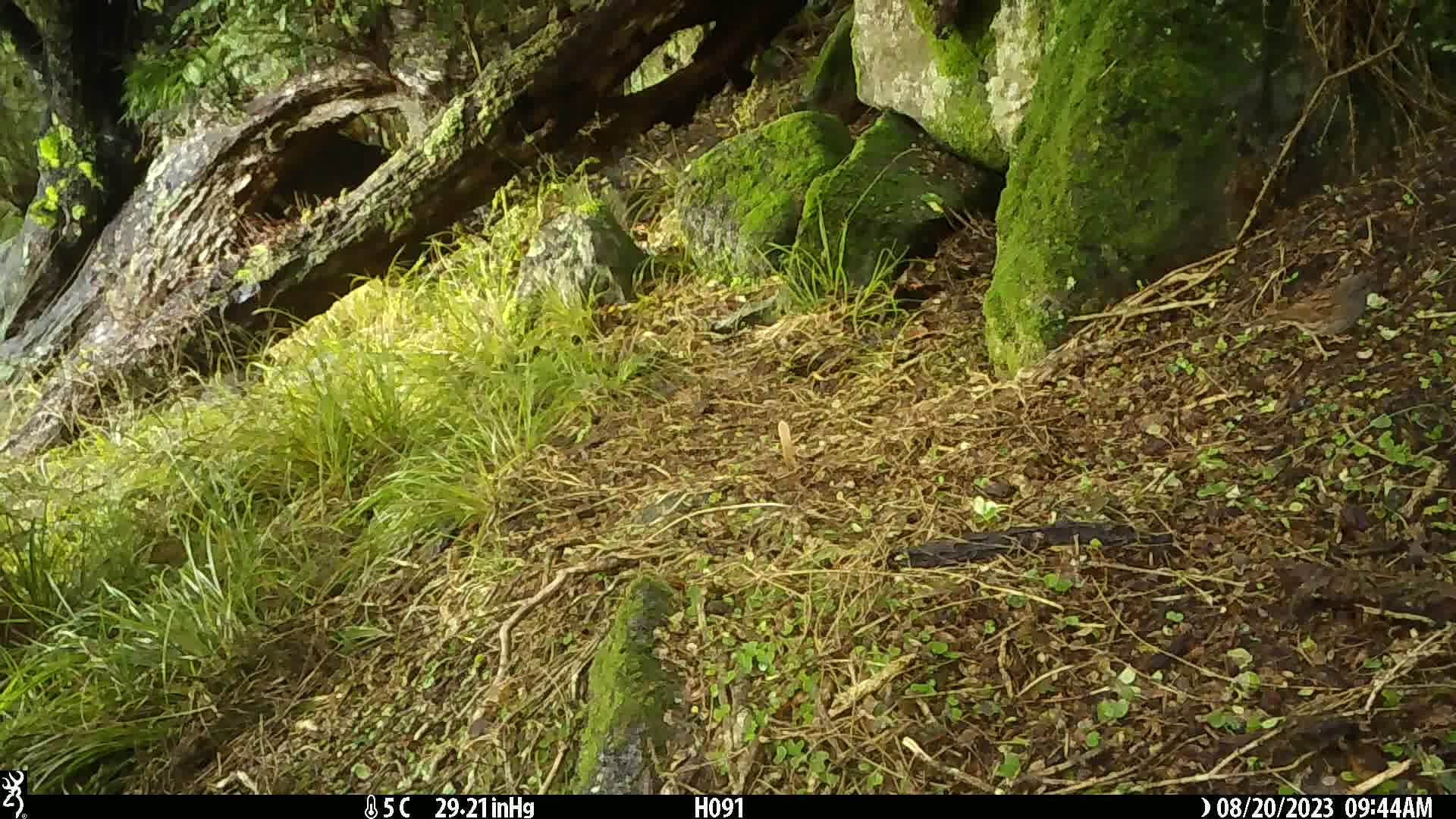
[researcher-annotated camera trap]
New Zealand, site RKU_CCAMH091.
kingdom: Animalia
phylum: Chordata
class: Aves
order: Passeriformes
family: Prunellidae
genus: Prunella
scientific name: Prunella modularis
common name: dunnock